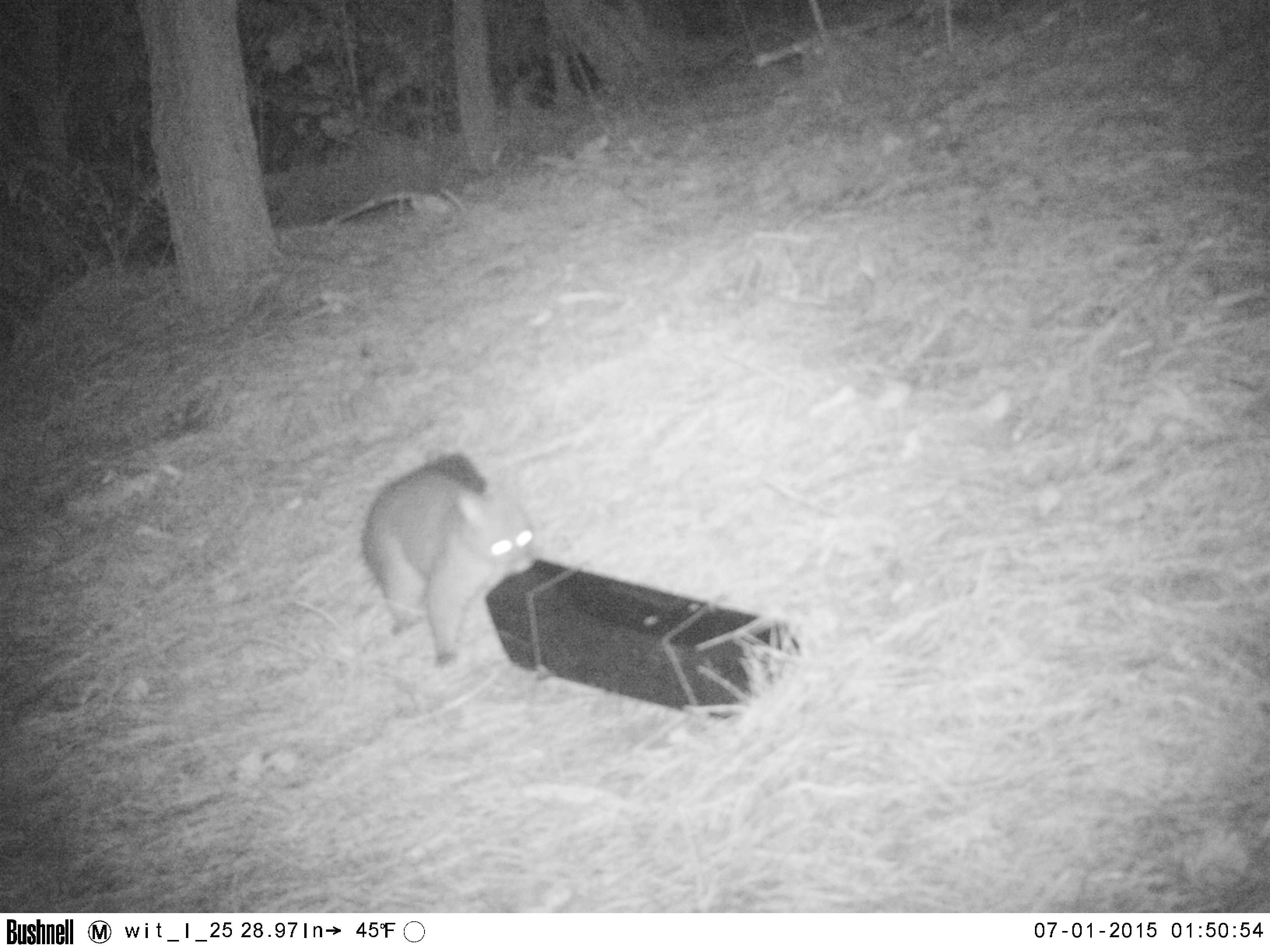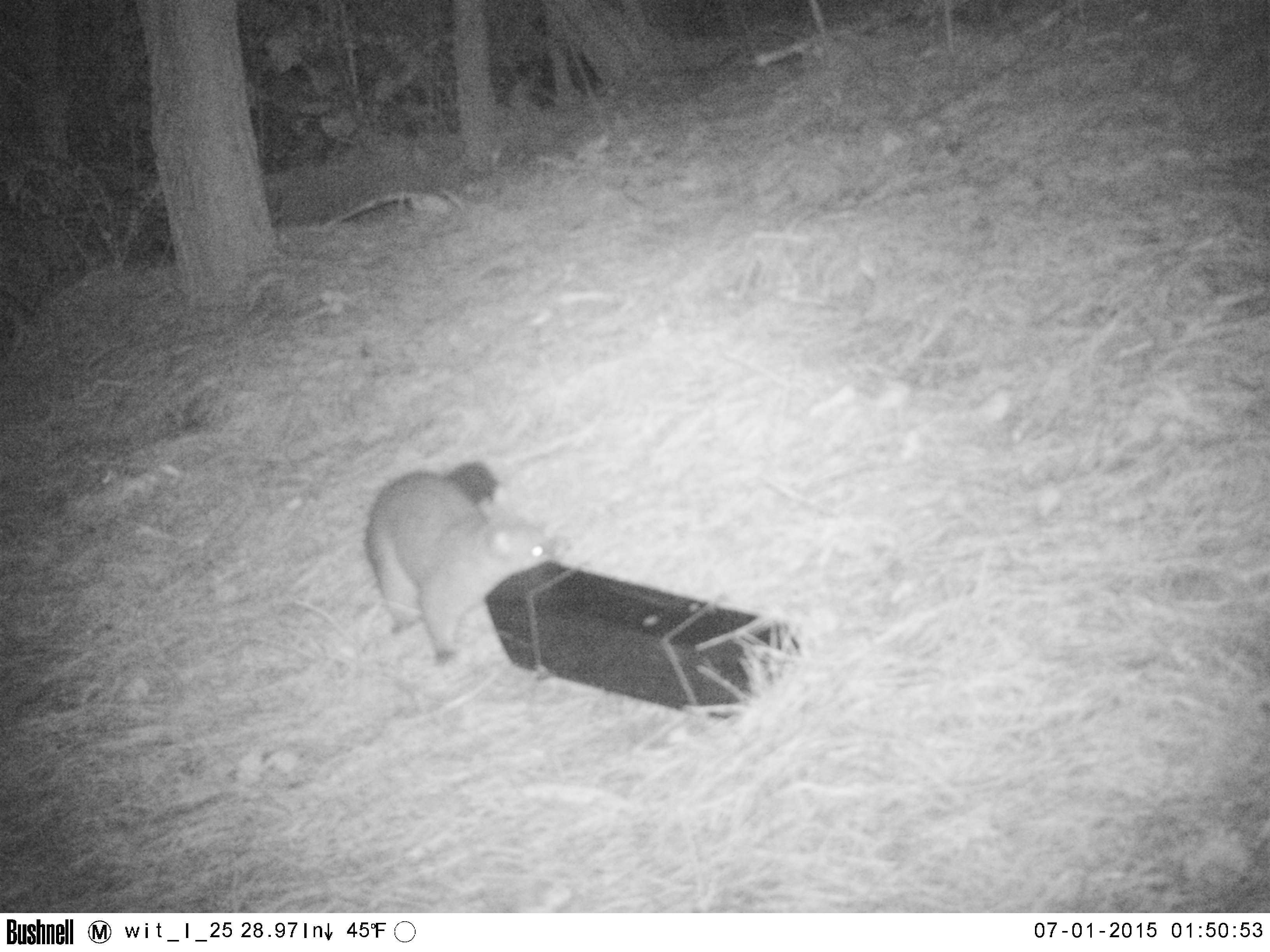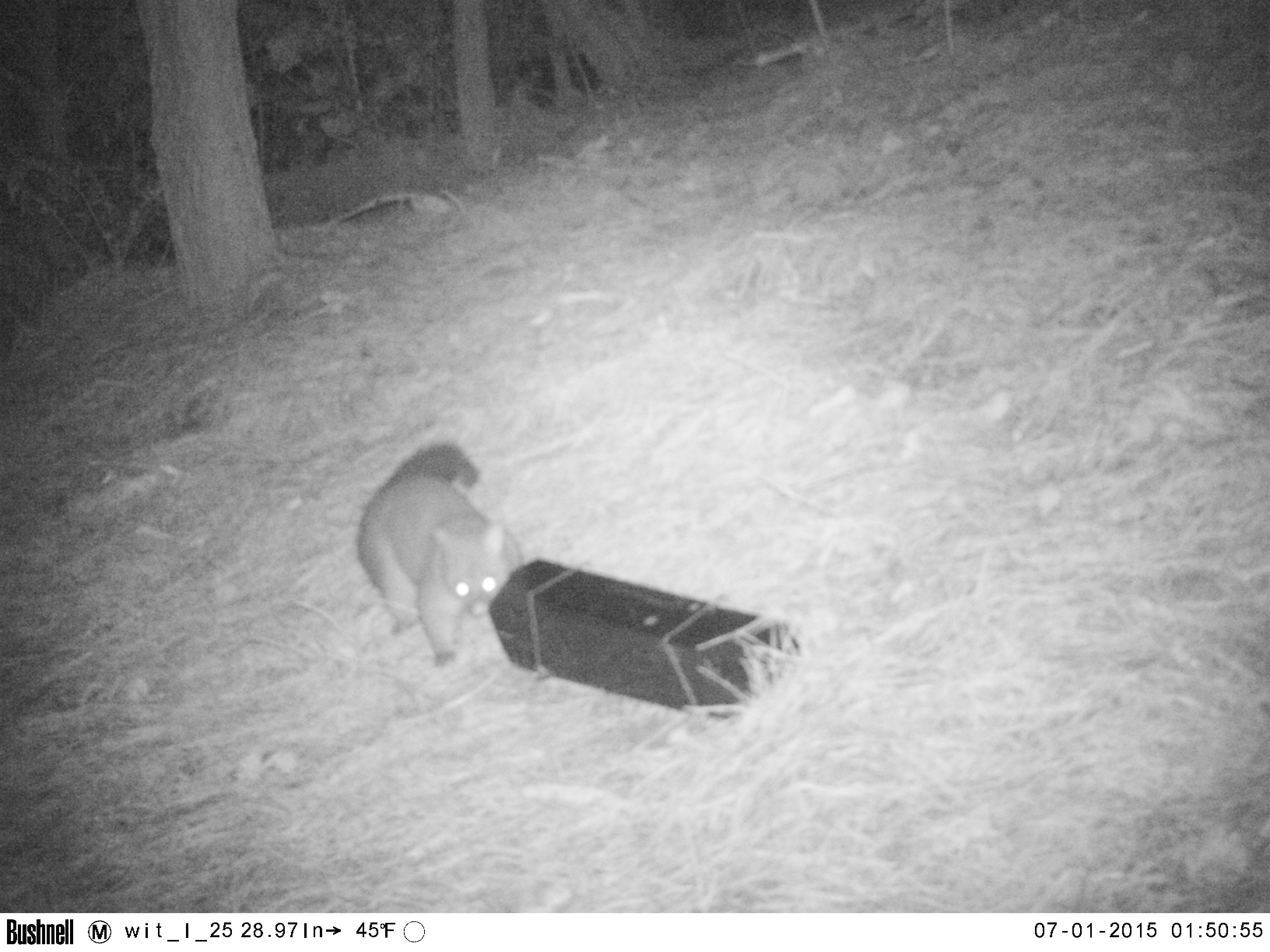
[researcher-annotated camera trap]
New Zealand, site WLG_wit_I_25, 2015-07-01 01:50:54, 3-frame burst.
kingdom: Animalia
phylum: Chordata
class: Mammalia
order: Diprotodontia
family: Phalangeridae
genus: Trichosurus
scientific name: Trichosurus vulpecula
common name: common brushtail possum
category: possum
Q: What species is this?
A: Possum (common brushtail possum) (Trichosurus vulpecula).